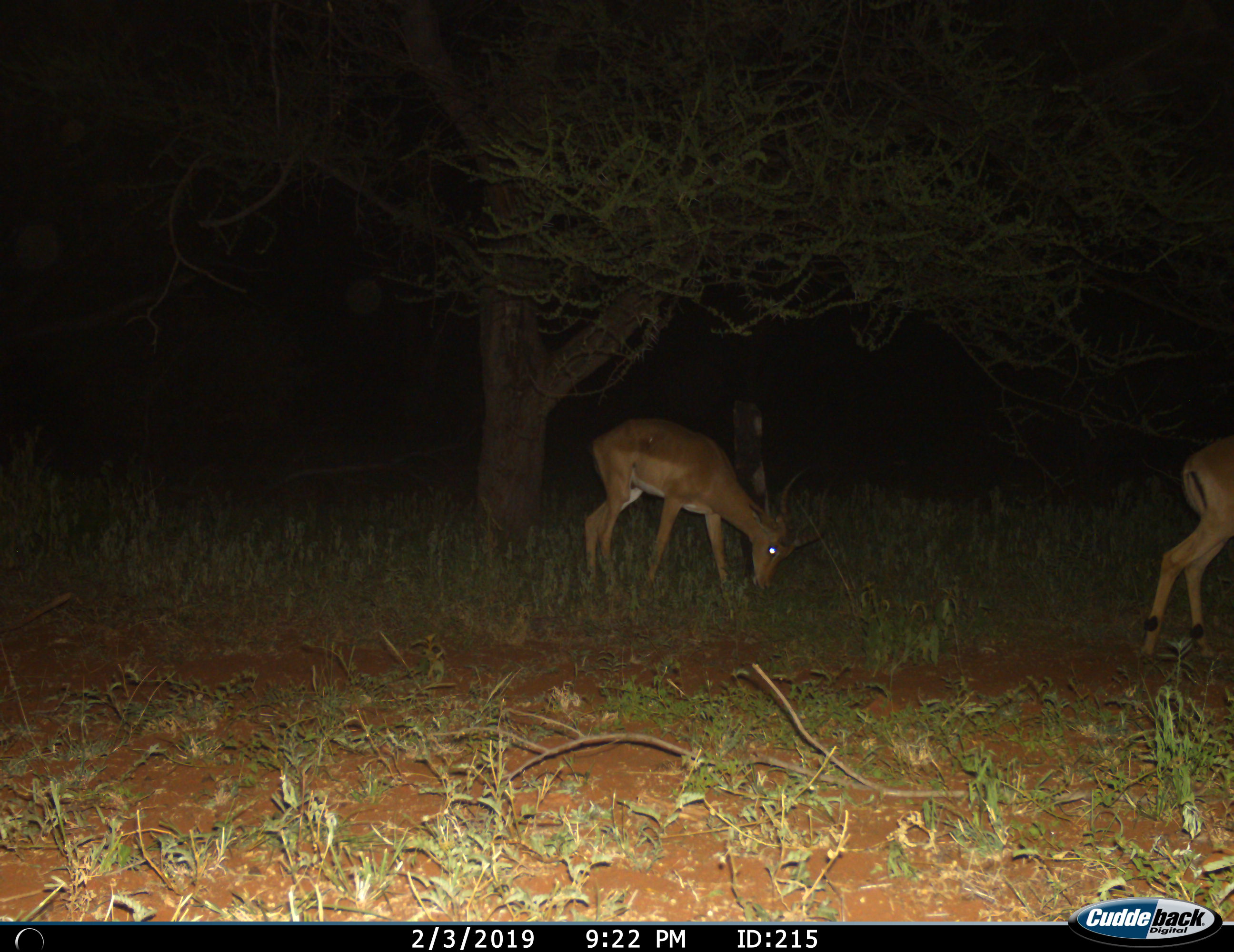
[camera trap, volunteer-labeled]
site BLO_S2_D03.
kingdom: Animalia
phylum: Chordata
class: Mammalia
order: Artiodactyla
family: Bovidae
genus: Aepyceros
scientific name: Aepyceros melampus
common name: impala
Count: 2.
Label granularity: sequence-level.